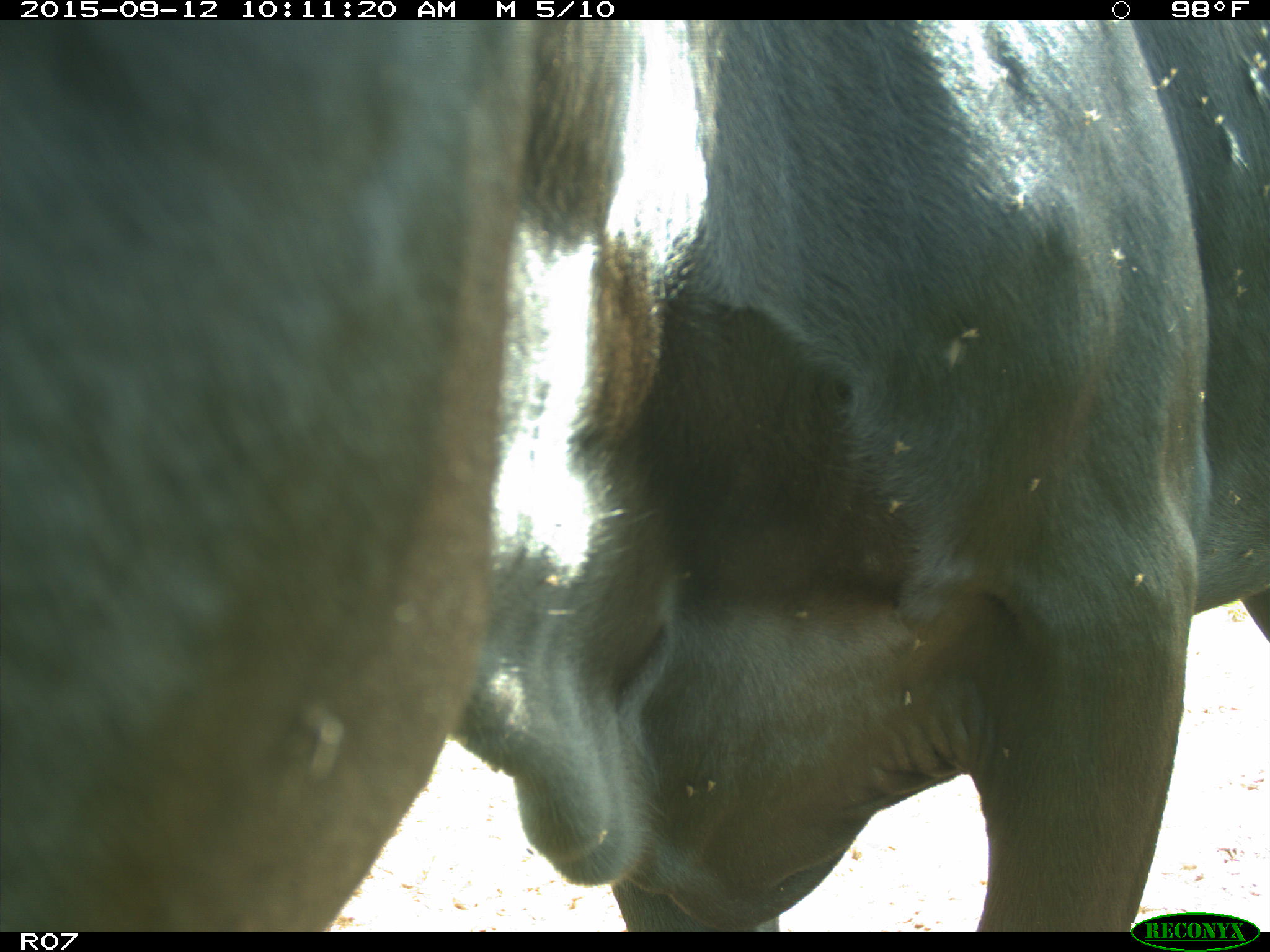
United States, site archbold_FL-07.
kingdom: Animalia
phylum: Chordata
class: Mammalia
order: Artiodactyla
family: Bovidae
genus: Bos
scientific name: Bos taurus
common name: domestic cow